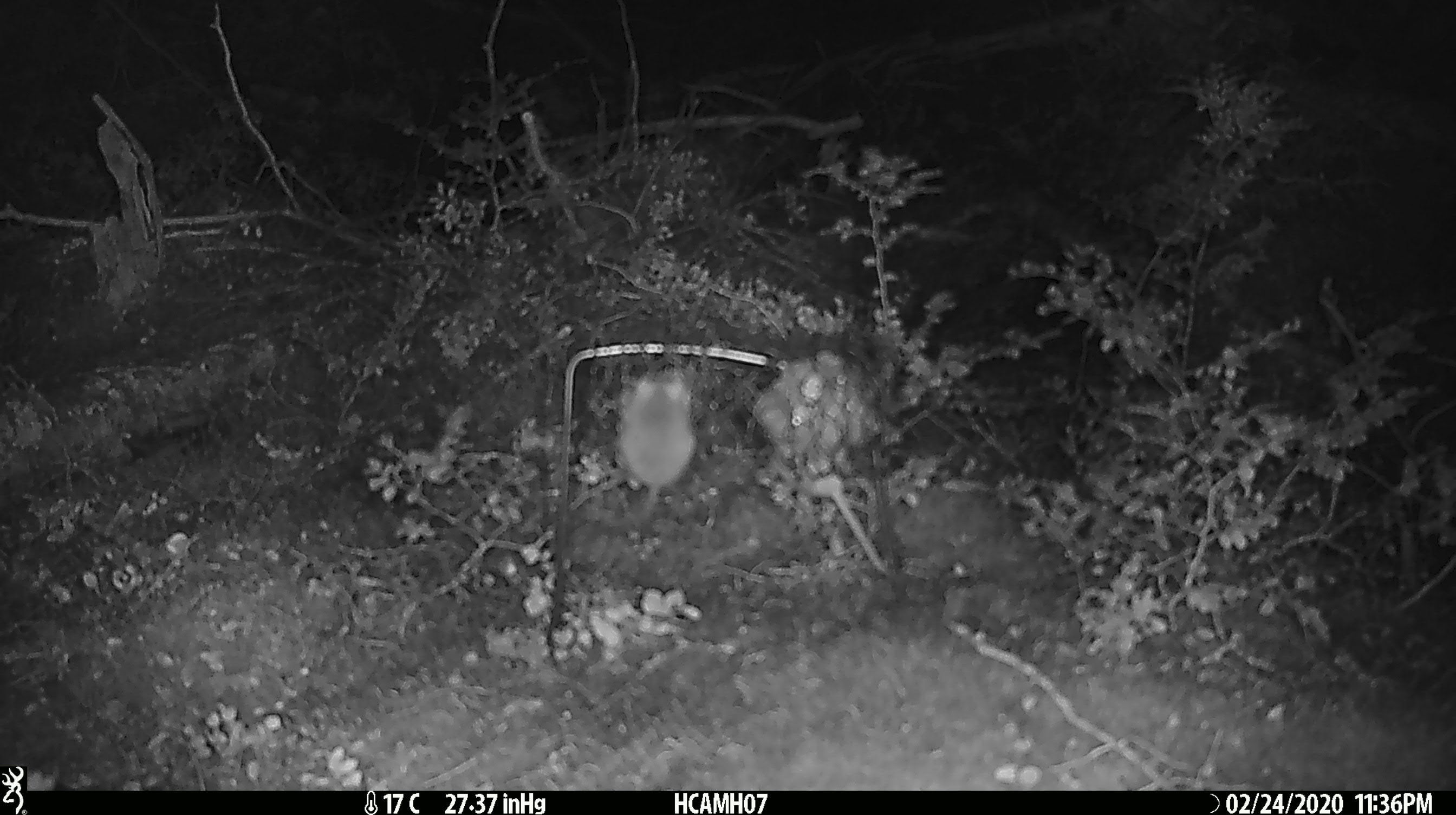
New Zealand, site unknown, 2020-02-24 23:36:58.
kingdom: Animalia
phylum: Chordata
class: Mammalia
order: Rodentia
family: Muridae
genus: Mus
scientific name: Mus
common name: mouse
Mouse (Mus).